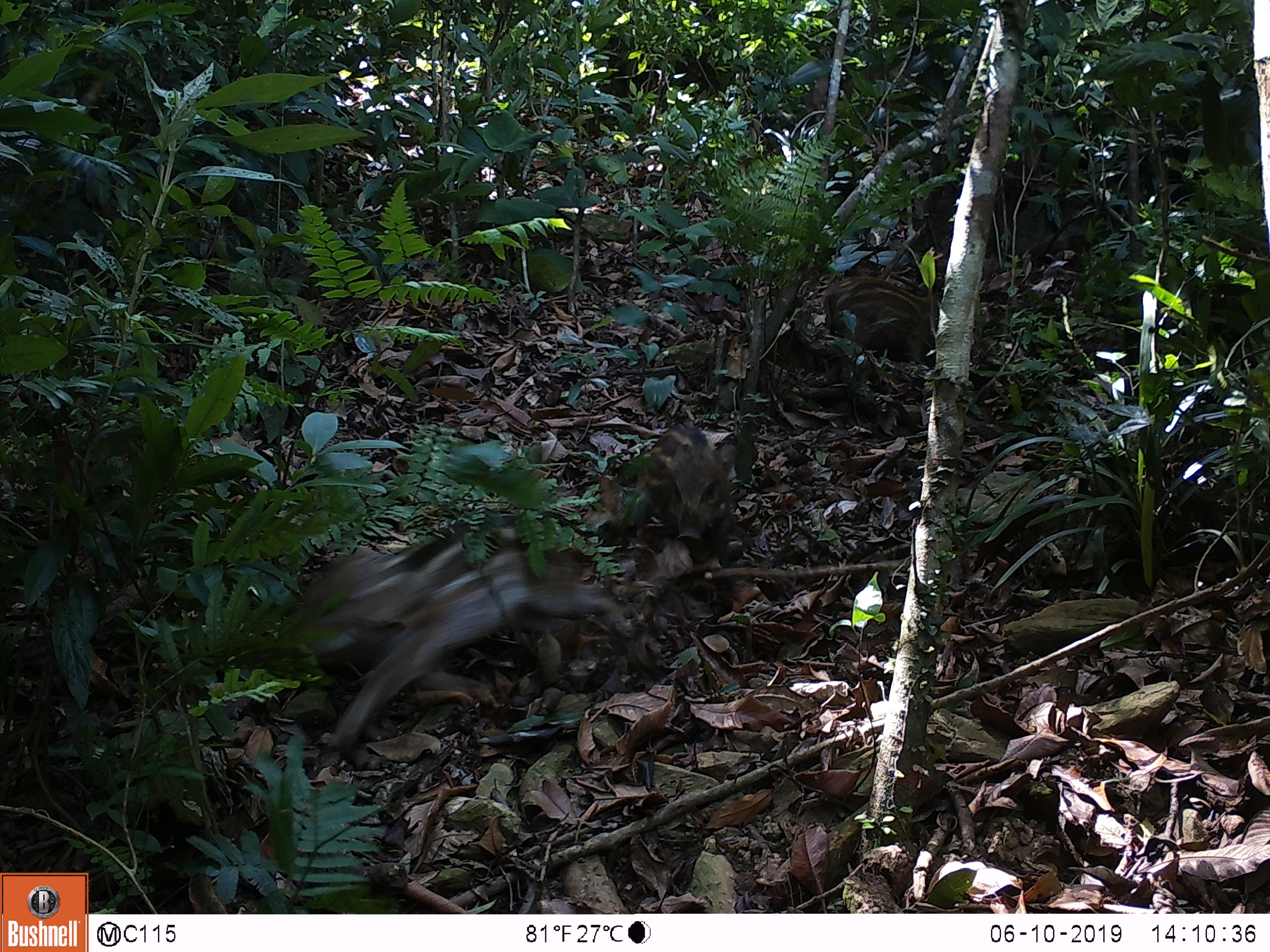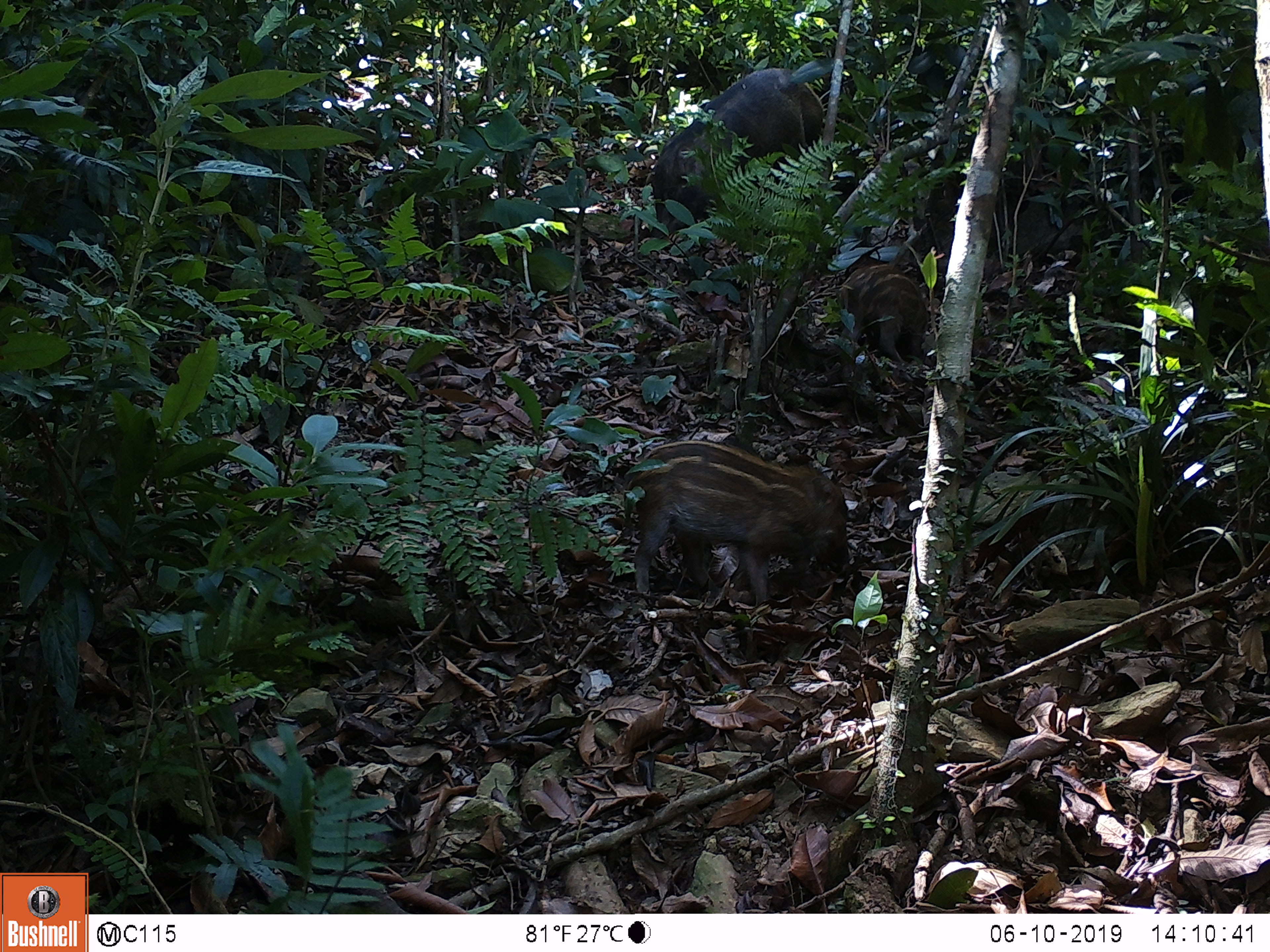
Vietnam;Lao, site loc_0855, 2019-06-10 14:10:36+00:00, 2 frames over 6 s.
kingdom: Animalia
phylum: Chordata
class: Mammalia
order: Artiodactyla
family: Suidae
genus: Sus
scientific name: Sus scrofa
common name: eurasian wild pig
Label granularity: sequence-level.